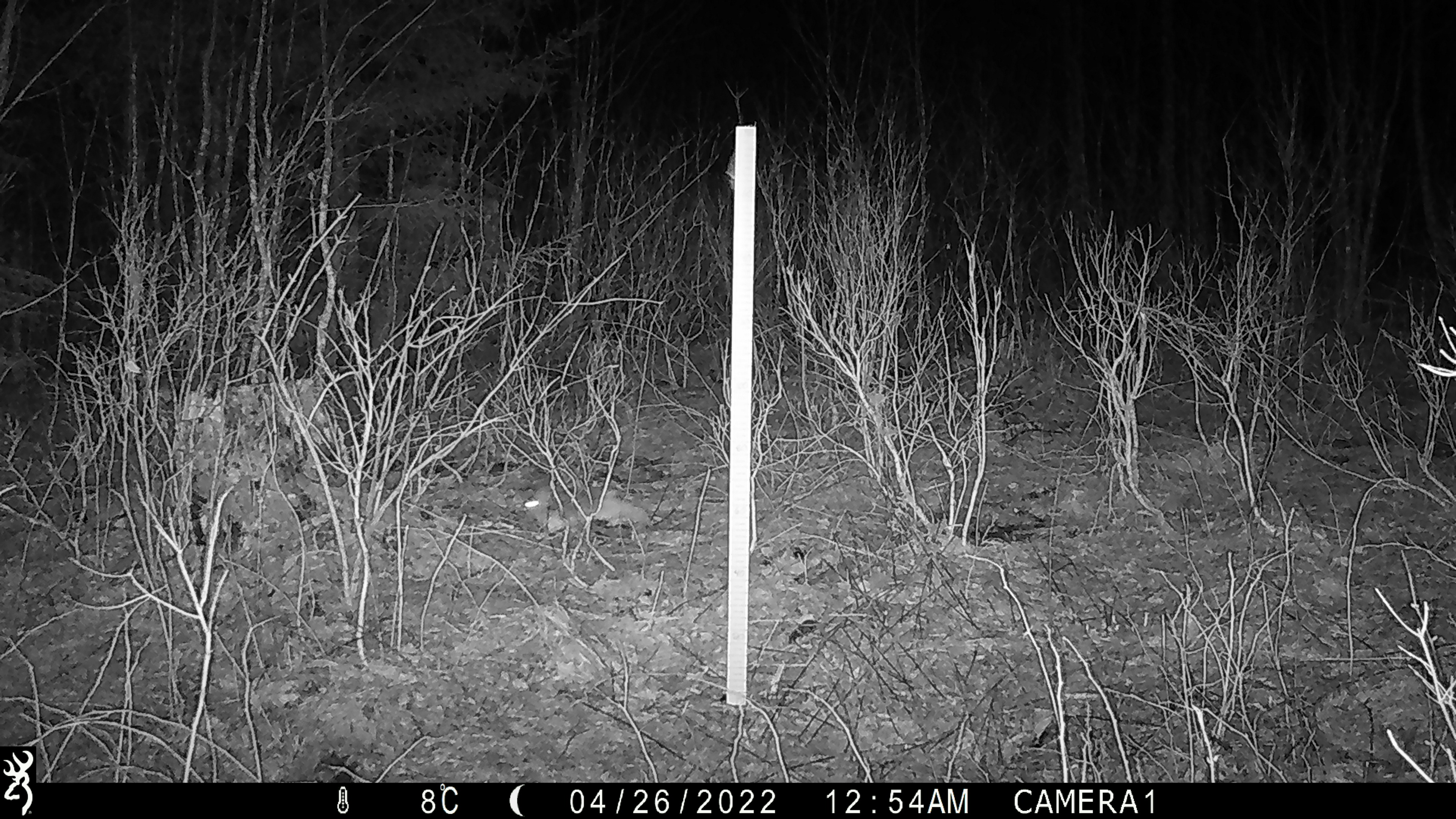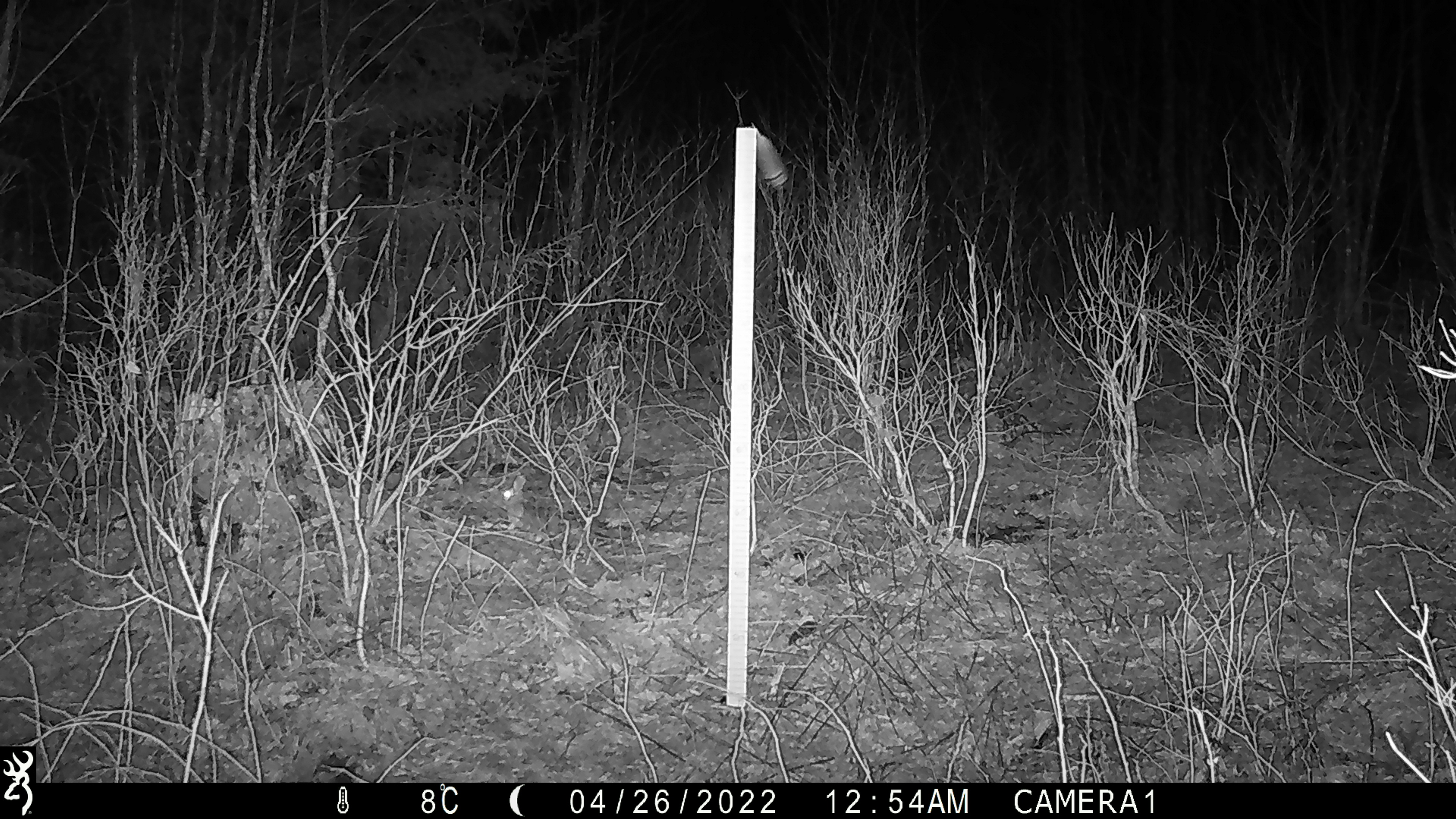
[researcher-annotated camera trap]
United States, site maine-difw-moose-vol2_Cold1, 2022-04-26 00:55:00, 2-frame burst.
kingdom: Animalia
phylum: Chordata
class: Mammalia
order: Lagomorpha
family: Leporidae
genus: Lepus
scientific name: Lepus americanus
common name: snowshoe hare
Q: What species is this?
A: Snowshoe hare (Lepus americanus).